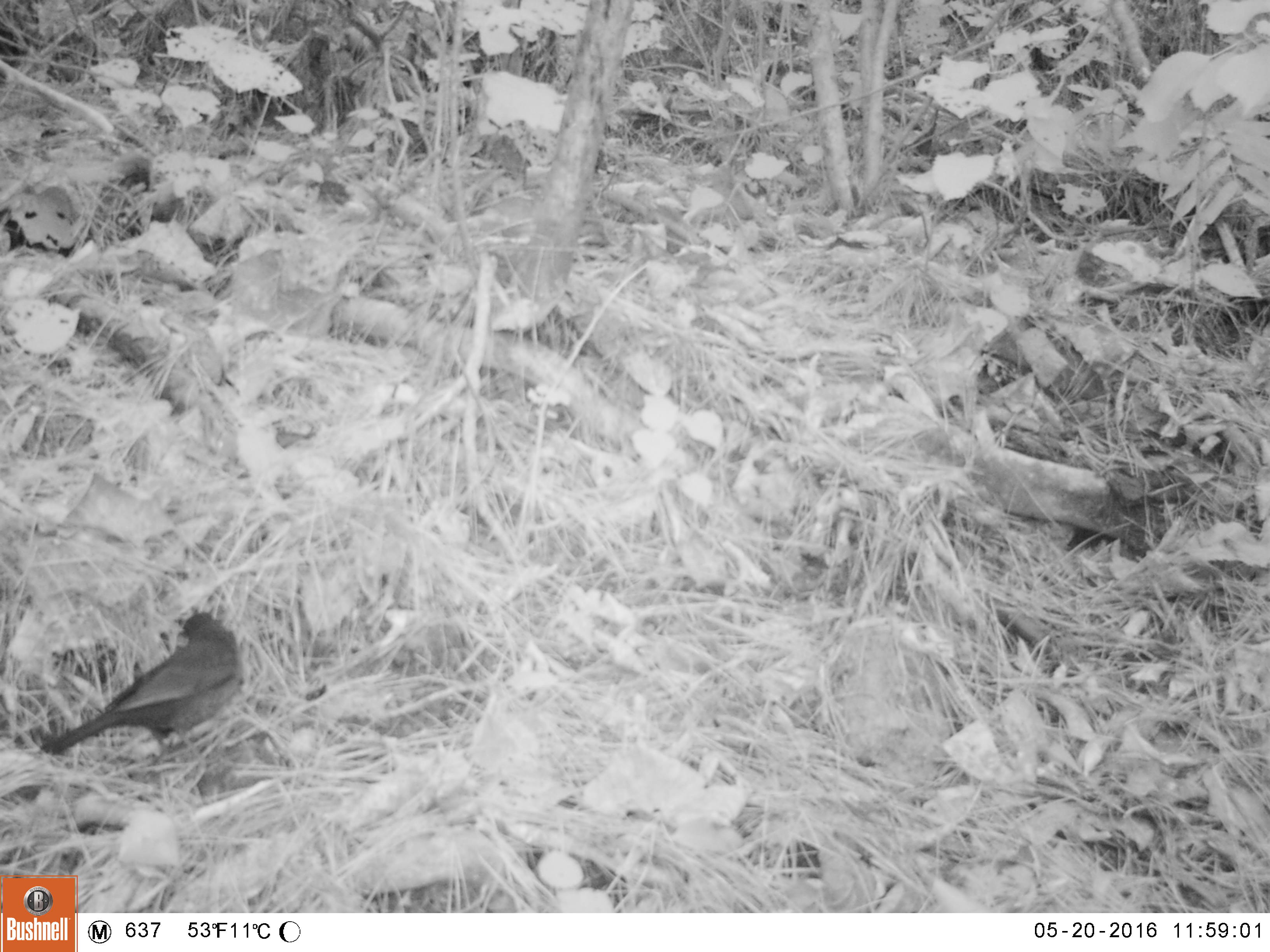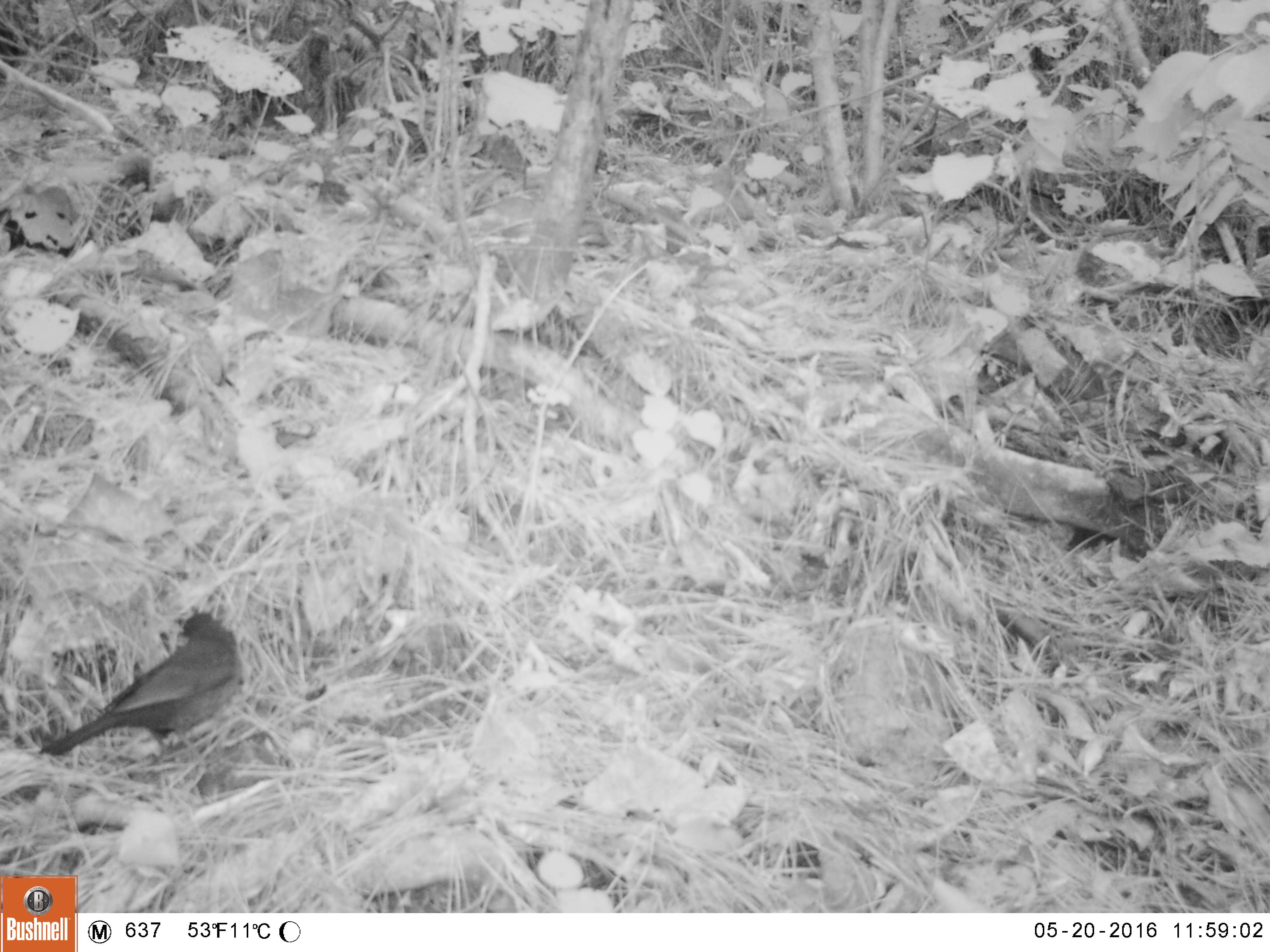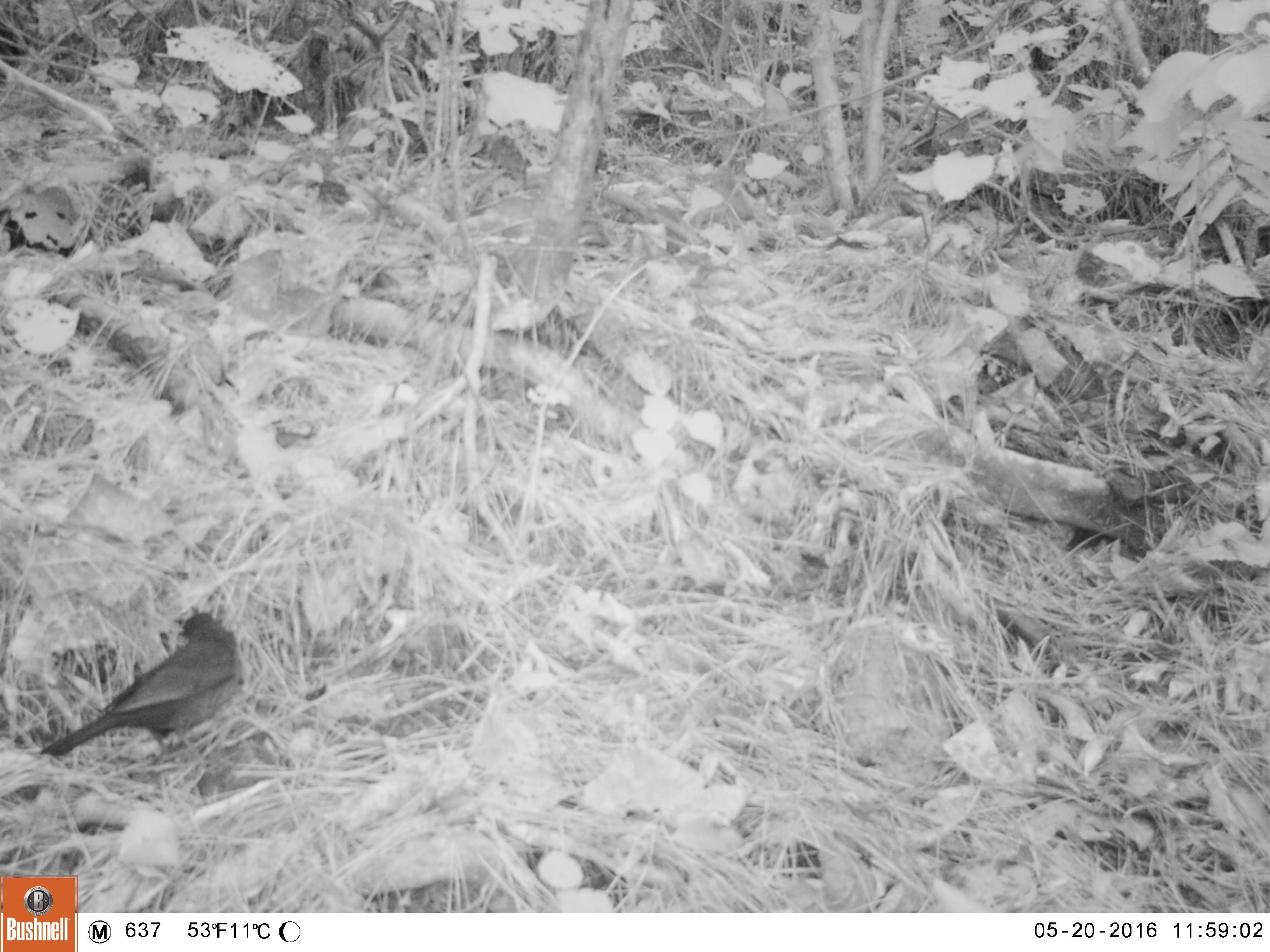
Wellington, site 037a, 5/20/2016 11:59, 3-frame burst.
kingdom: Animalia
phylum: Chordata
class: Aves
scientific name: Aves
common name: bird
Bird (Aves).